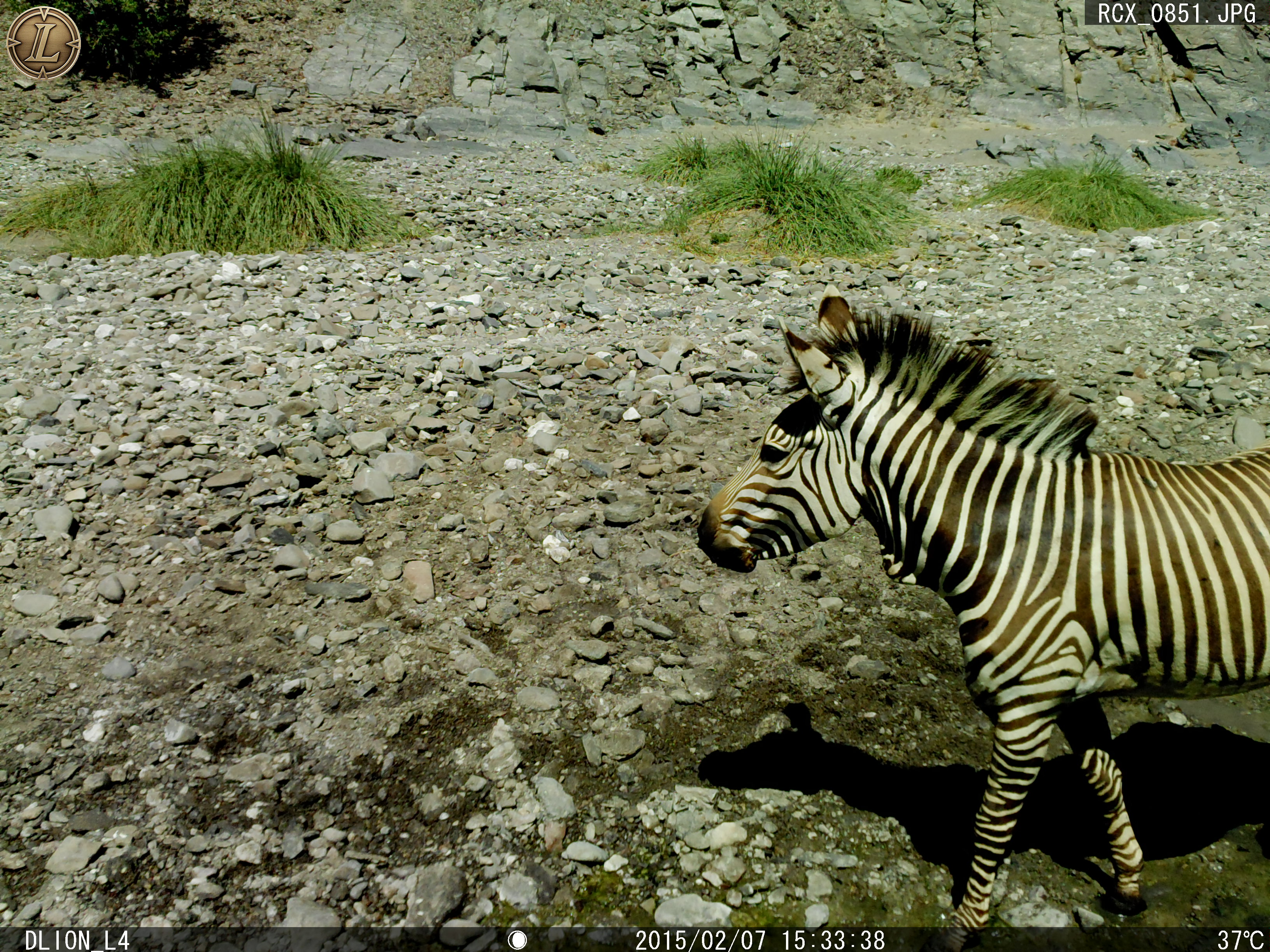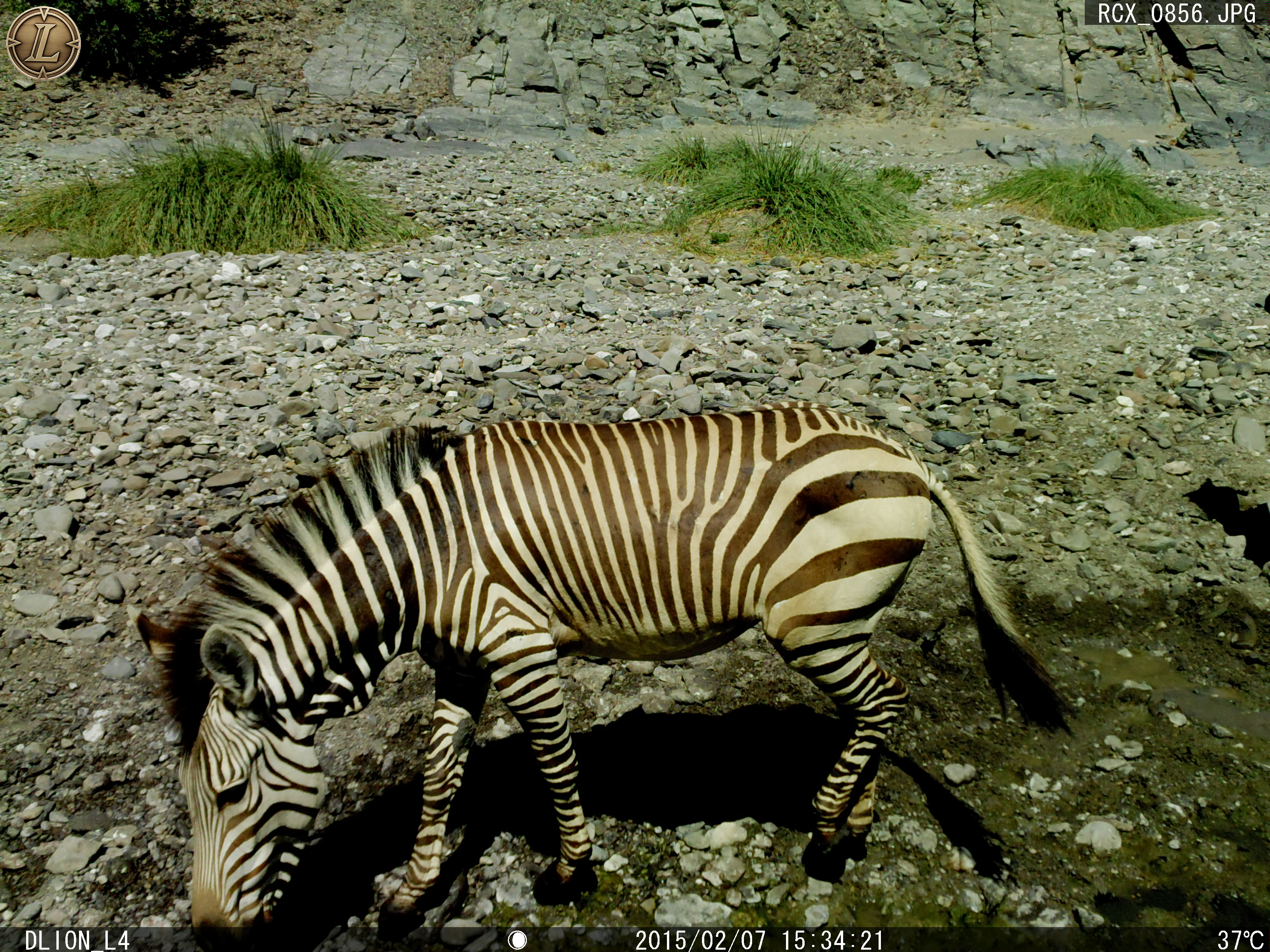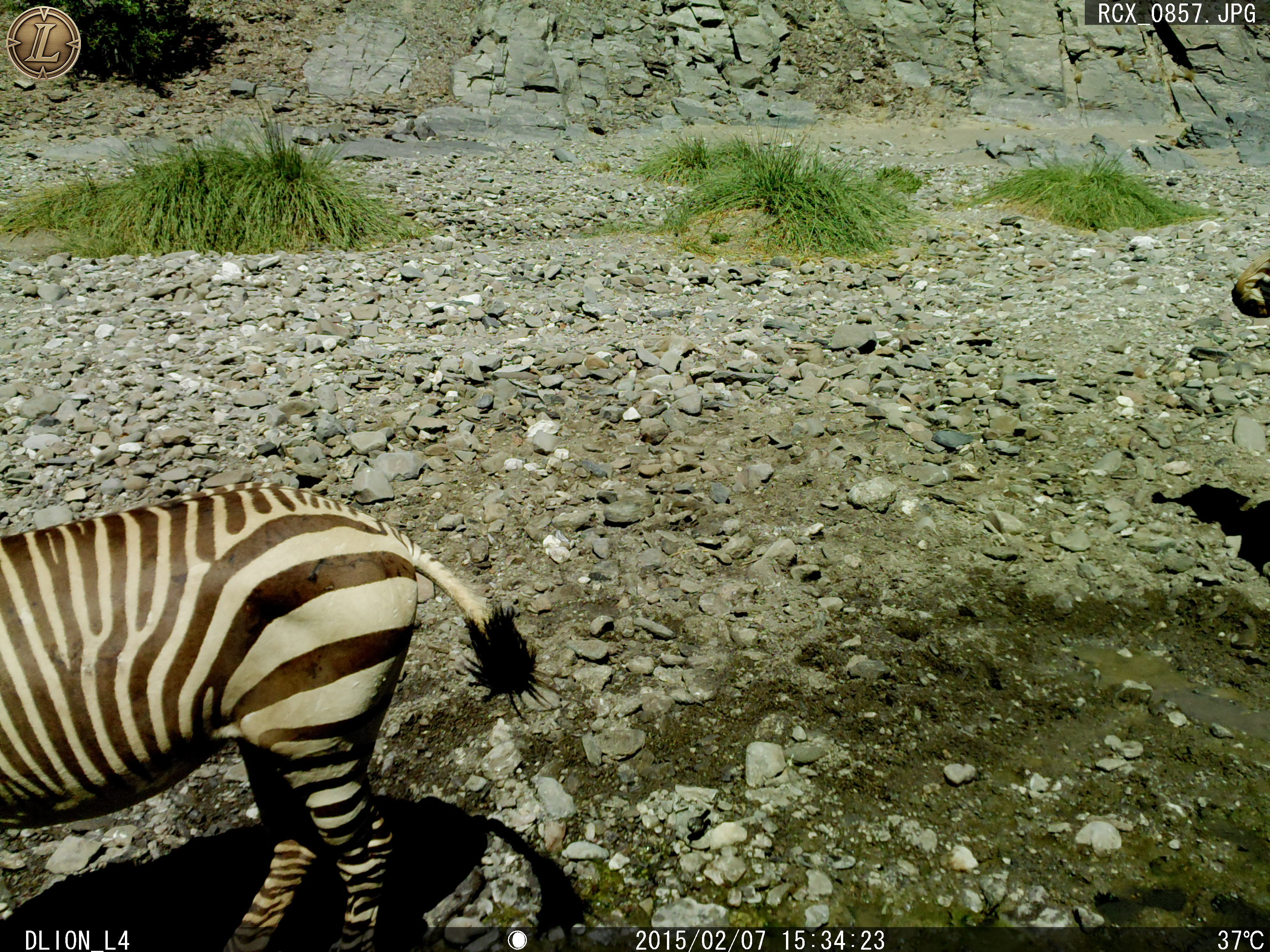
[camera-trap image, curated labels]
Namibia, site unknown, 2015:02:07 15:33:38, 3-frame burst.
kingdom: Animalia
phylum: Chordata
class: Mammalia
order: Perissodactyla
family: Equidae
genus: Equus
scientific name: Equus zebra hartmannae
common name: hartmann's mountain zebra